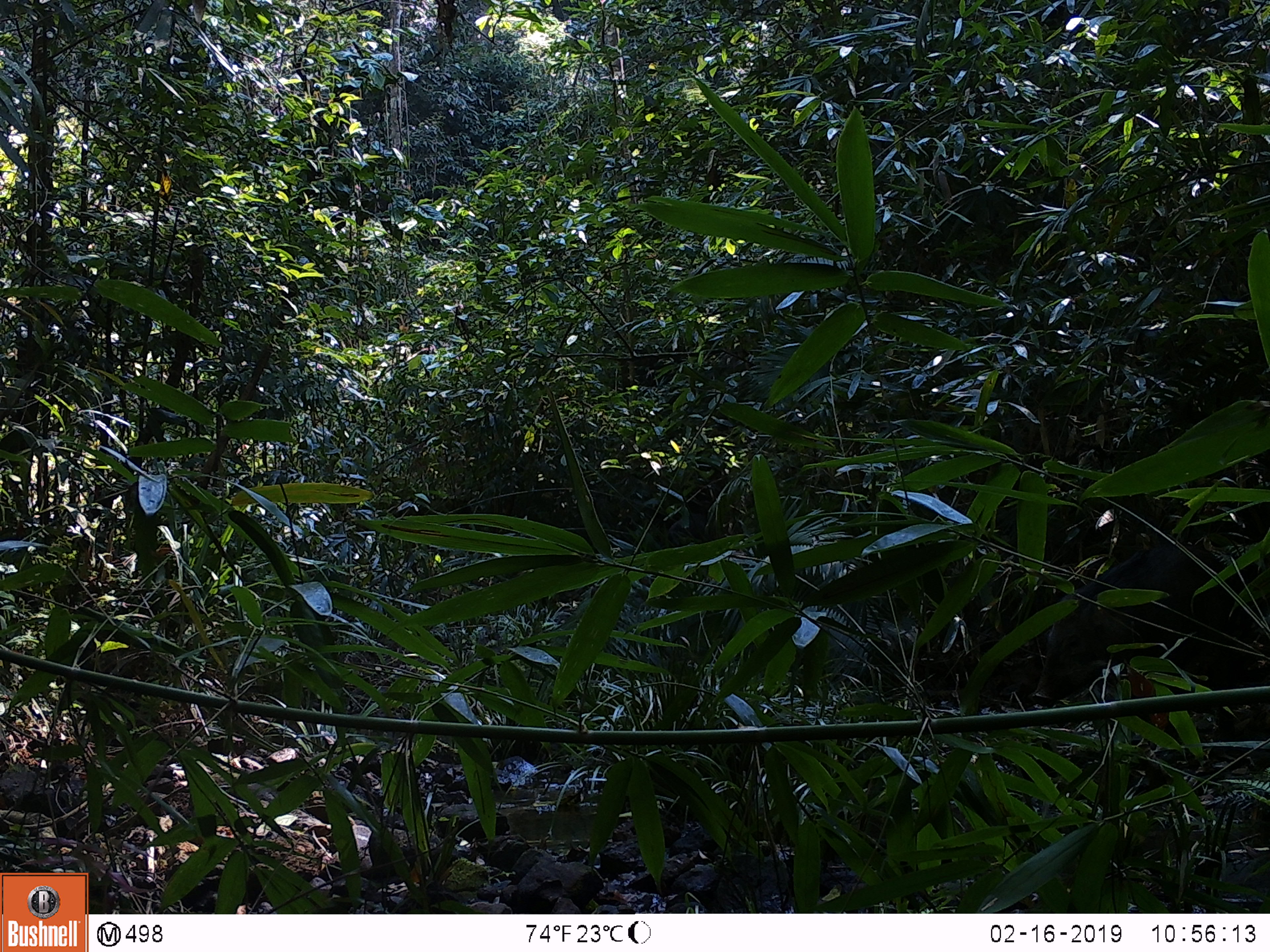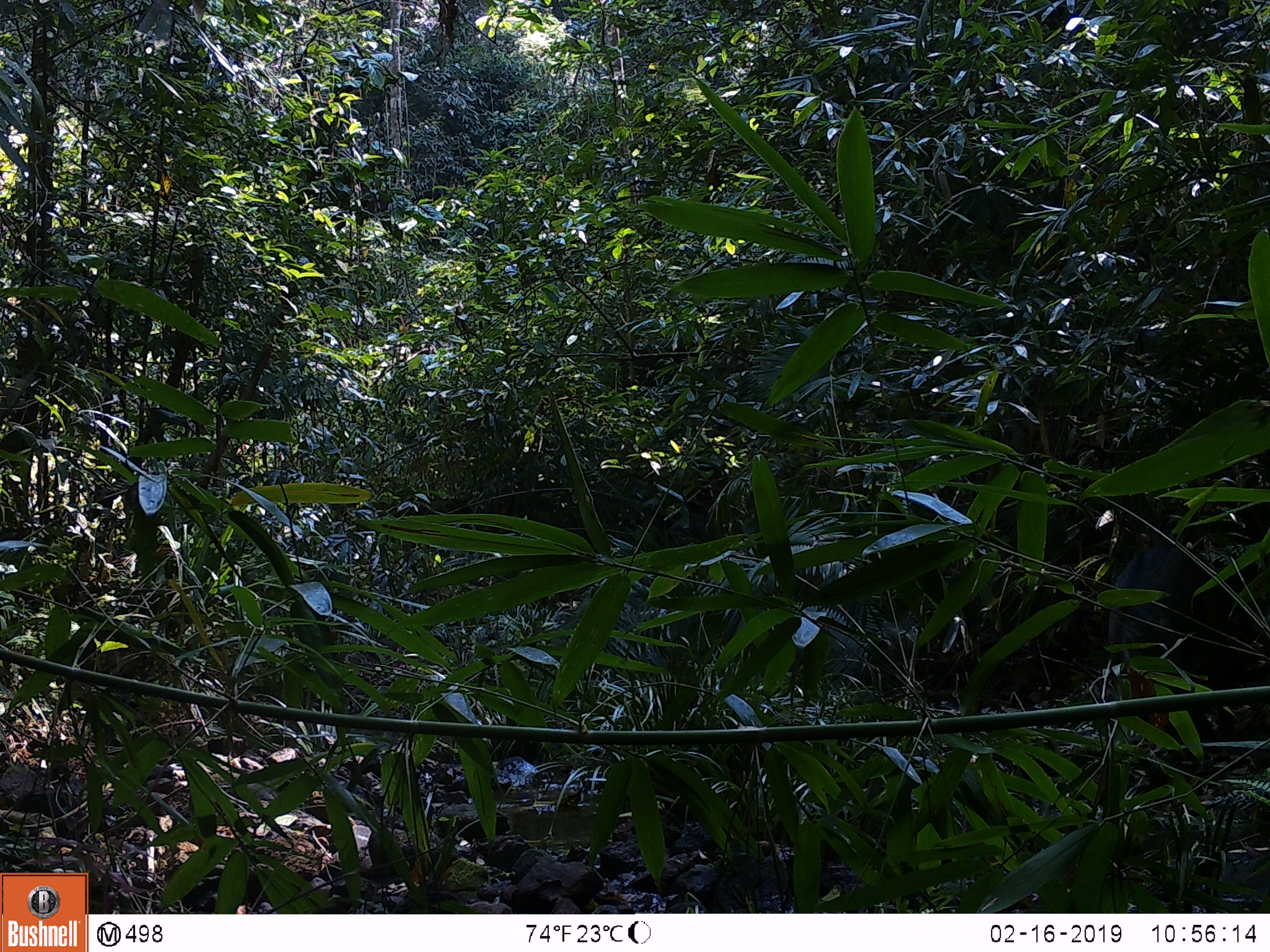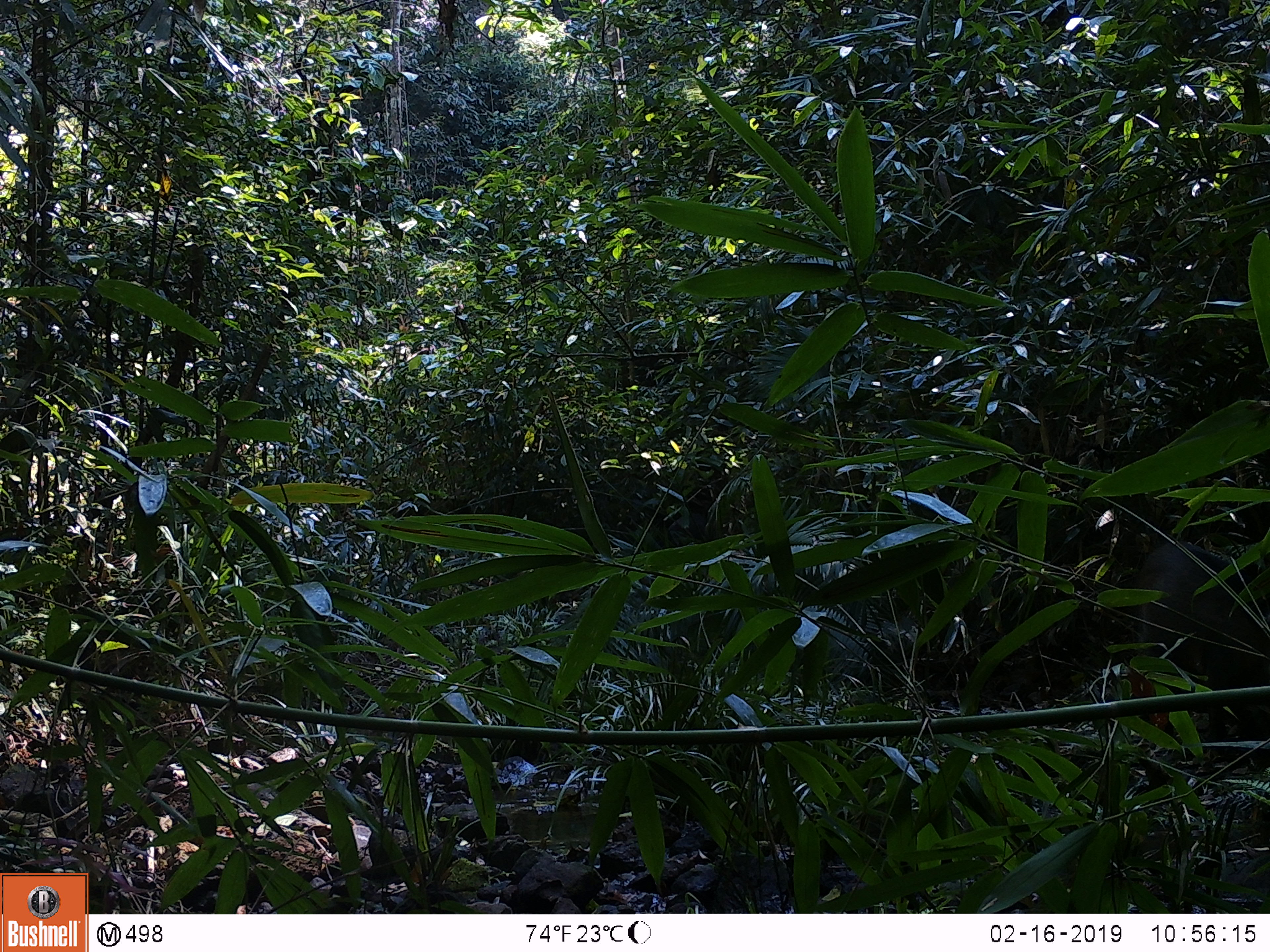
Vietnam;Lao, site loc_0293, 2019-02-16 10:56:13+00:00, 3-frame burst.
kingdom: Animalia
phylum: Chordata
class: Mammalia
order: Artiodactyla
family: Suidae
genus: Sus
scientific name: Sus scrofa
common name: eurasian wild pig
Eurasian wild pig (Sus scrofa). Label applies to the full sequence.